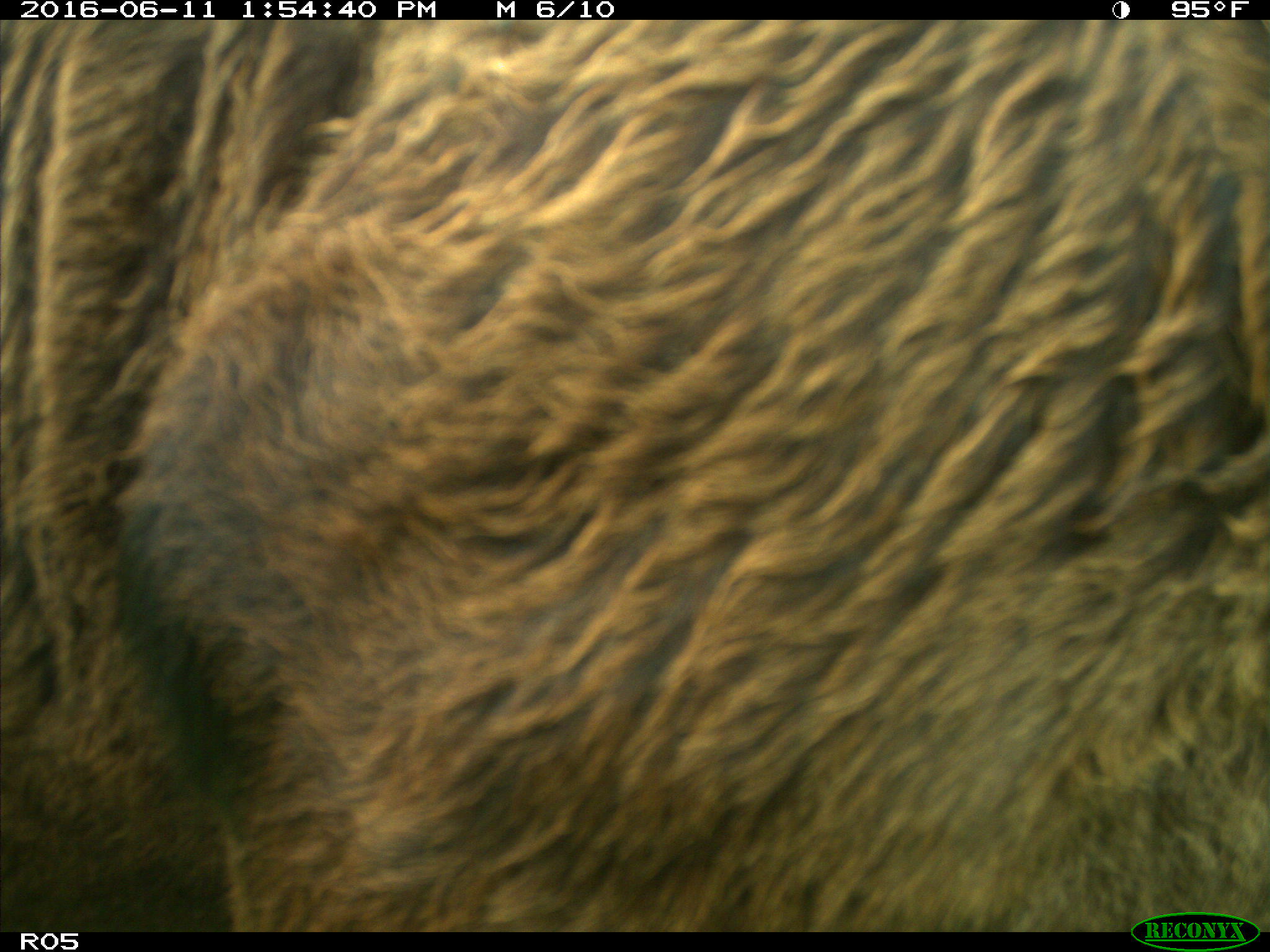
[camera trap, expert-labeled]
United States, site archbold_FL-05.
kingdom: Animalia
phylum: Chordata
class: Mammalia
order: Artiodactyla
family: Bovidae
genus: Bos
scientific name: Bos taurus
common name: domestic cow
Bos taurus (domestic cow).